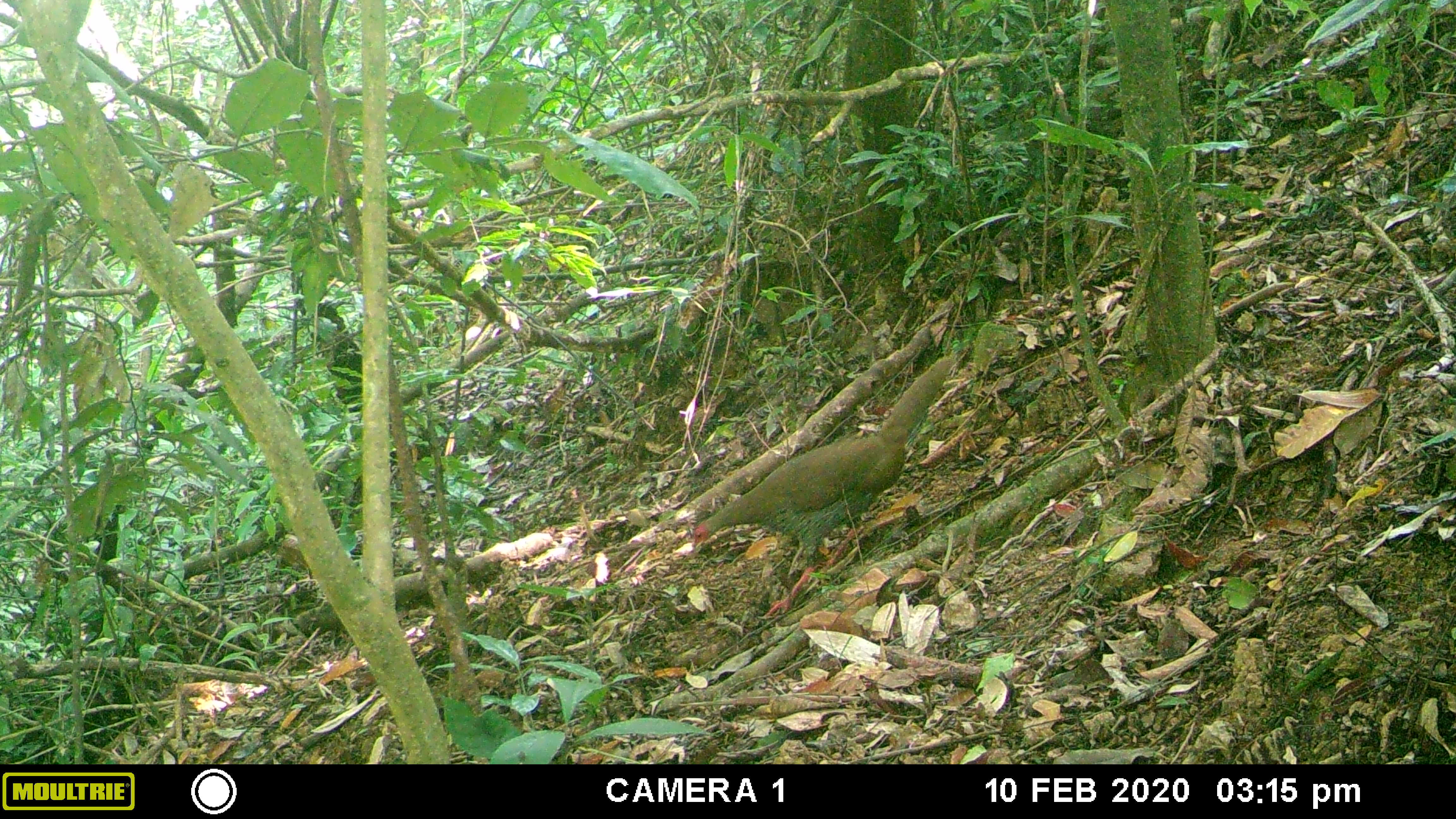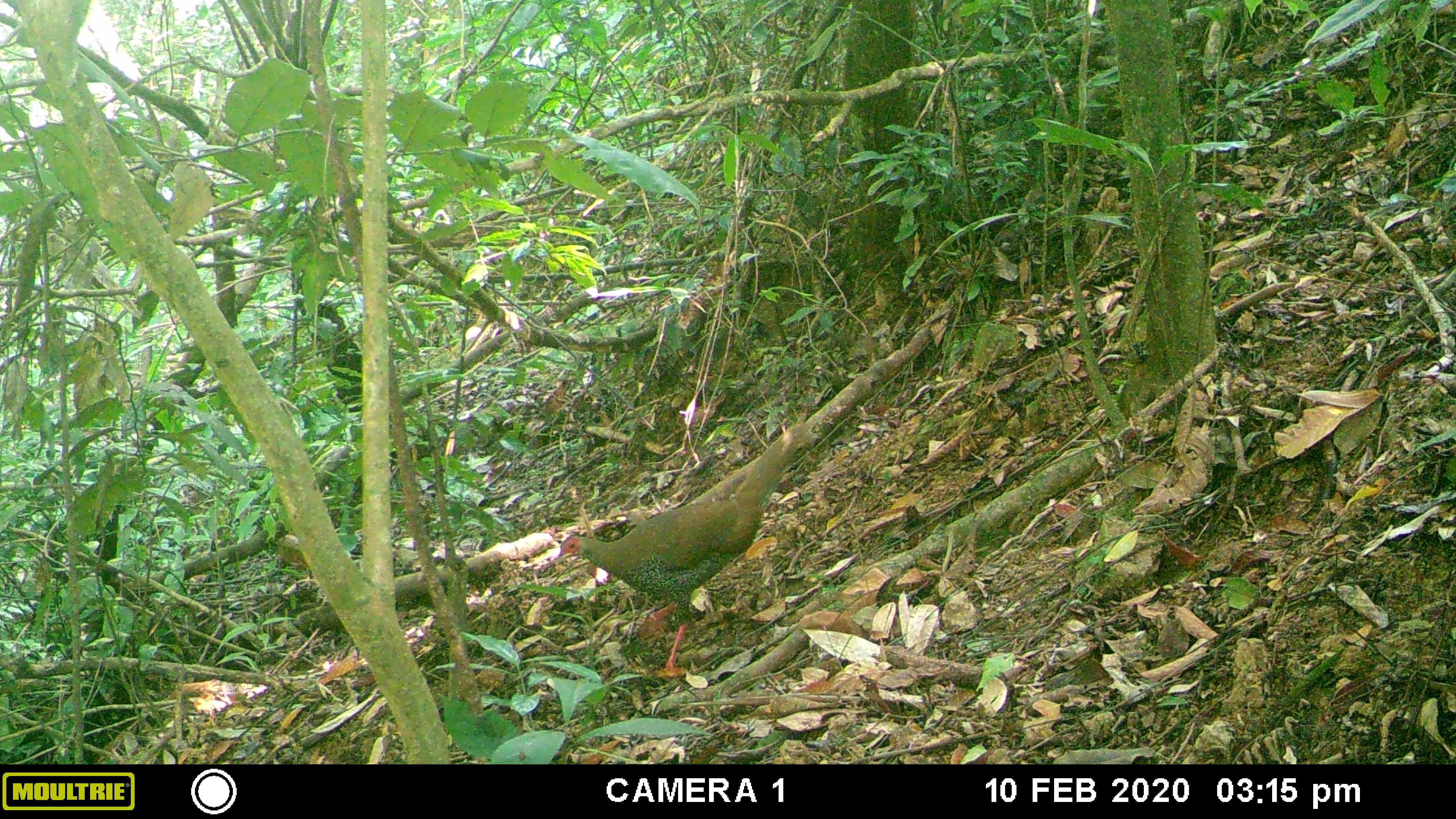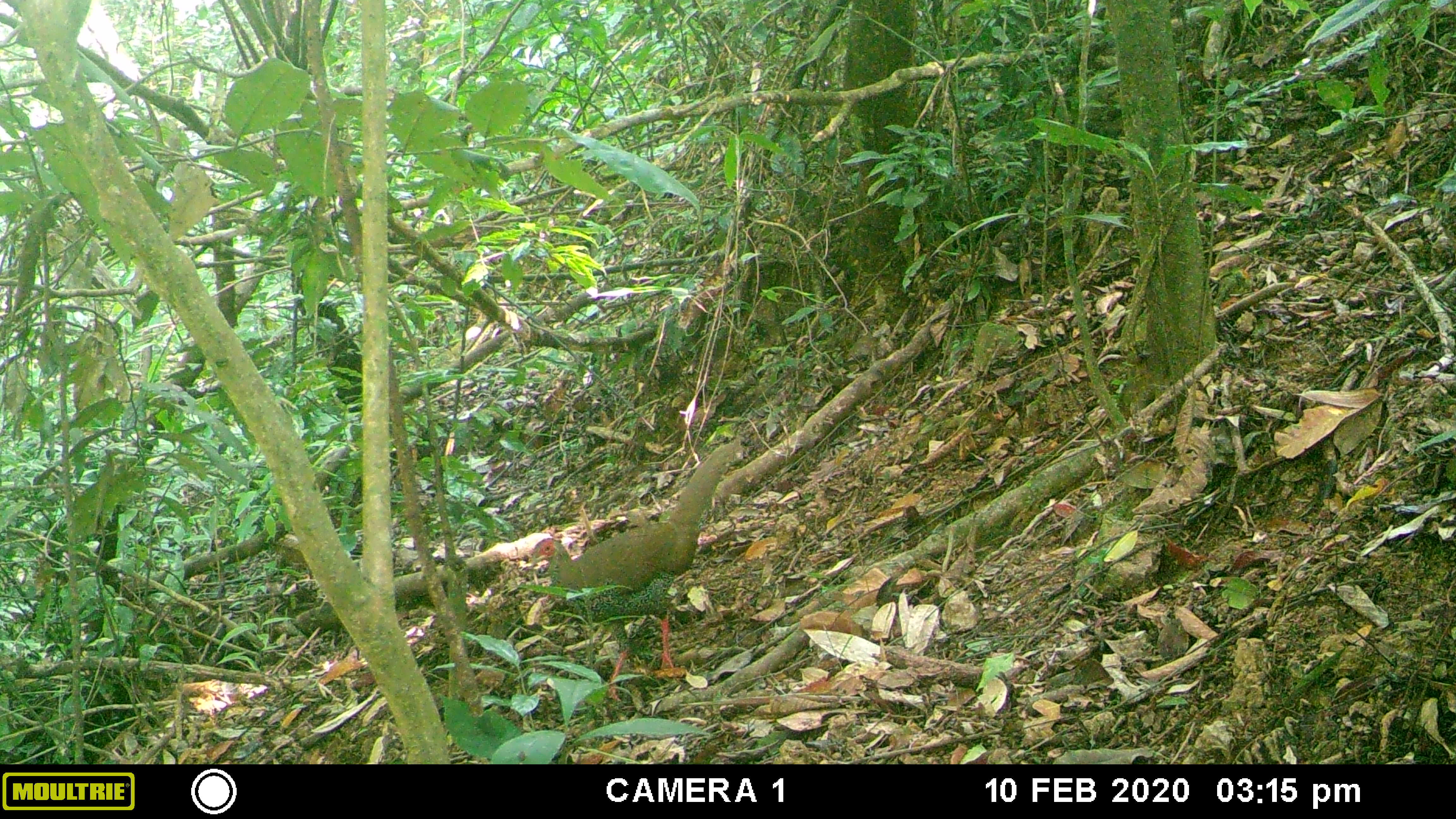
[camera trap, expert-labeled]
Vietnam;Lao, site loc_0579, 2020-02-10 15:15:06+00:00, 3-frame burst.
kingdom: Animalia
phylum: Chordata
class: Aves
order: Galliformes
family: Phasianidae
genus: Lophura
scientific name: Lophura nycthemera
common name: silver pheasant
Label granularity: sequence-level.